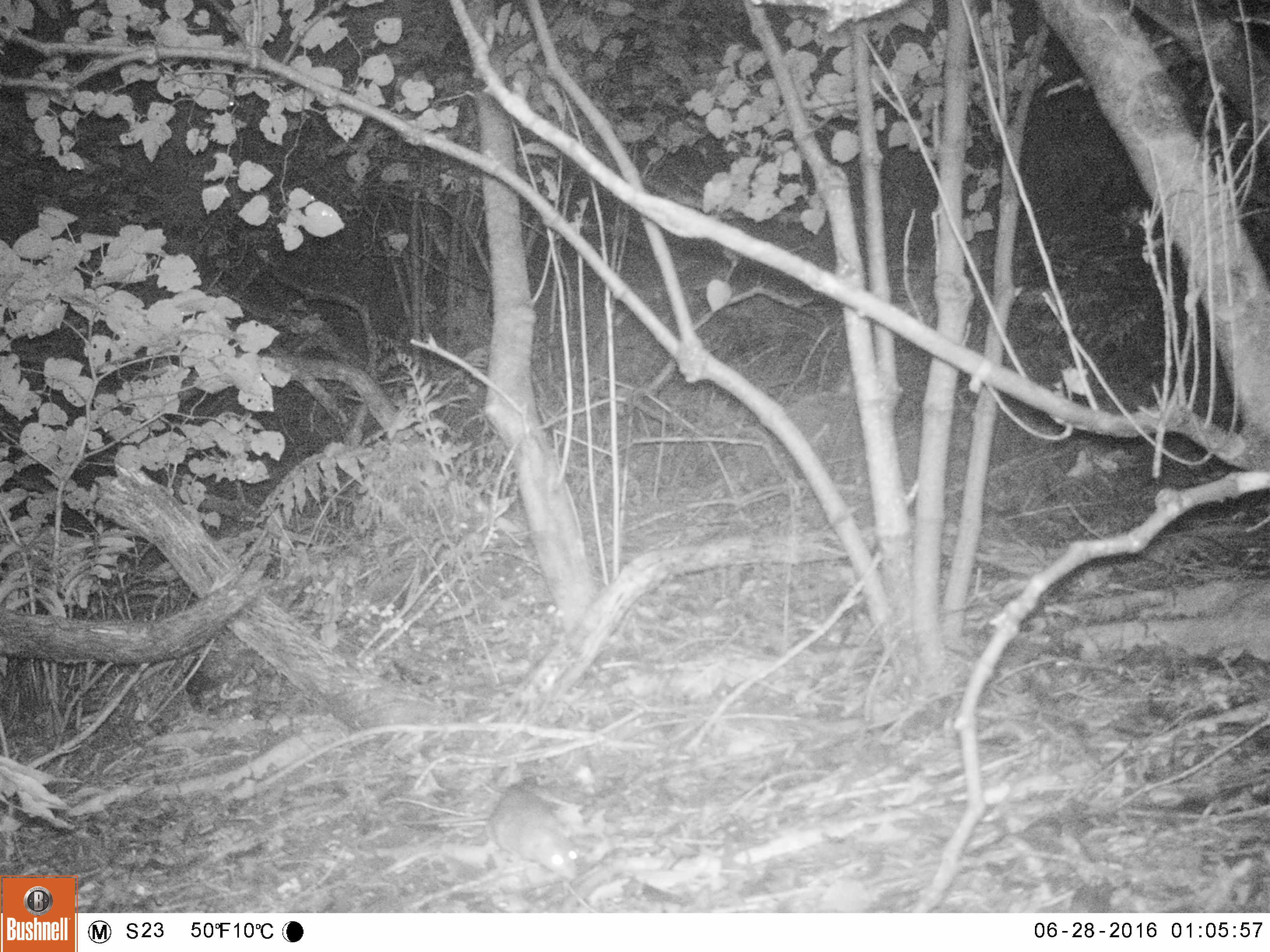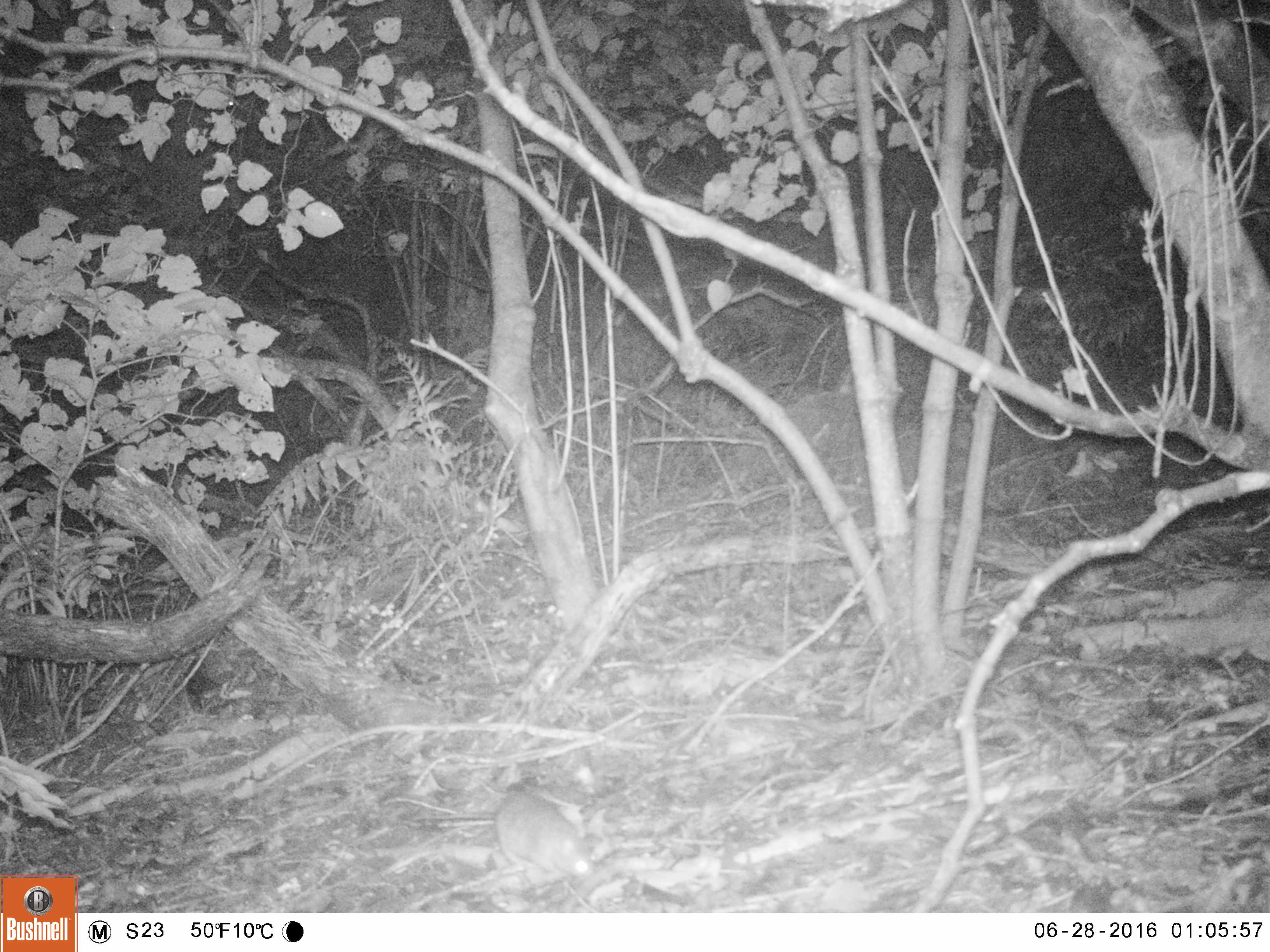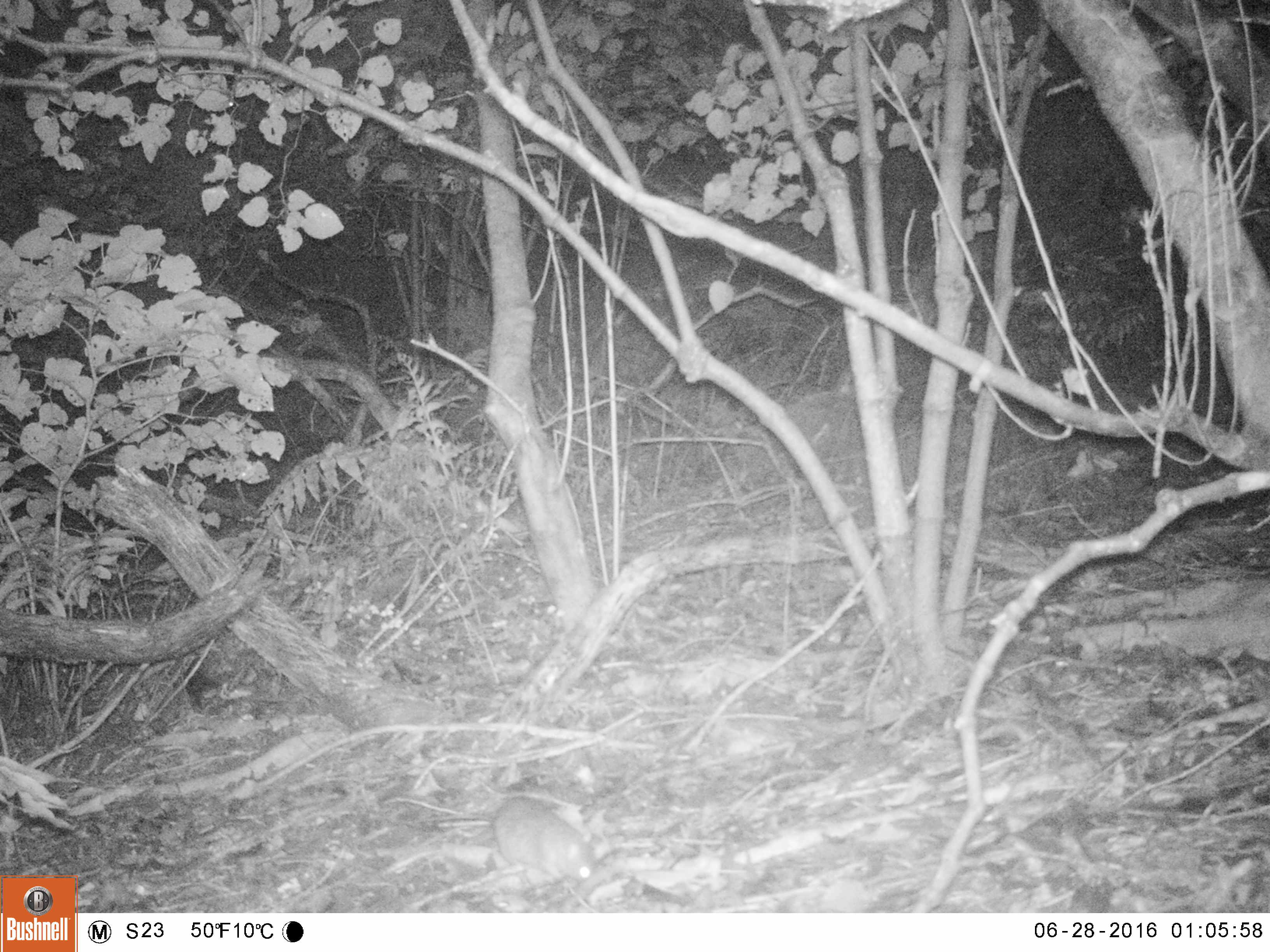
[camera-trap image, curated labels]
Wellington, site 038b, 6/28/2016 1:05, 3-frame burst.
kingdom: Animalia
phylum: Chordata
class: Mammalia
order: Rodentia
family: Muridae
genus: Rattus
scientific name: Rattus rattus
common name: ship rat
Ship rat (Rattus rattus).